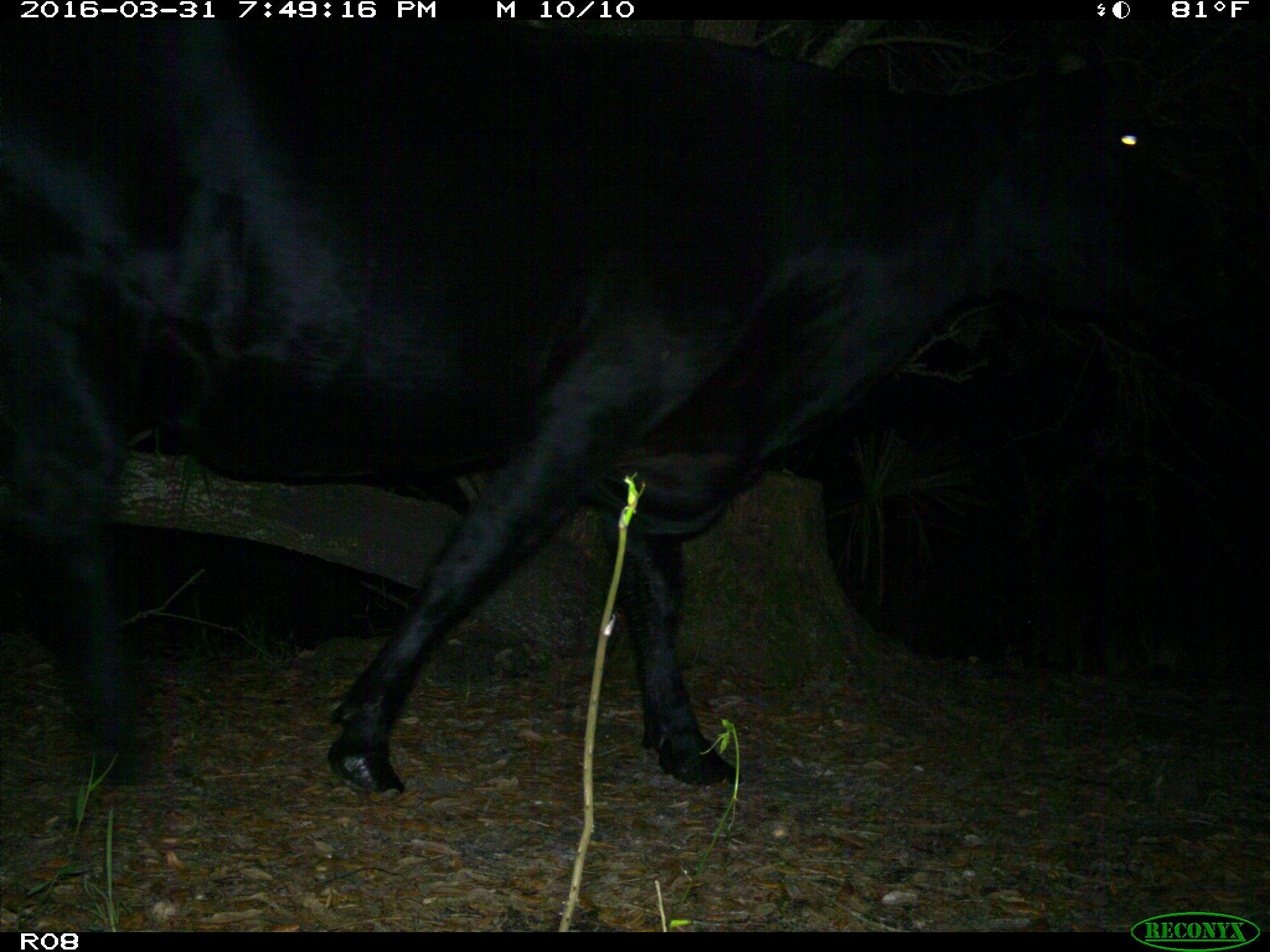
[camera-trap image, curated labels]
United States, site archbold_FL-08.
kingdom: Animalia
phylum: Chordata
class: Mammalia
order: Artiodactyla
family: Bovidae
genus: Bos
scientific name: Bos taurus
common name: domestic cow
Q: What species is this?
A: Bos taurus (domestic cow).